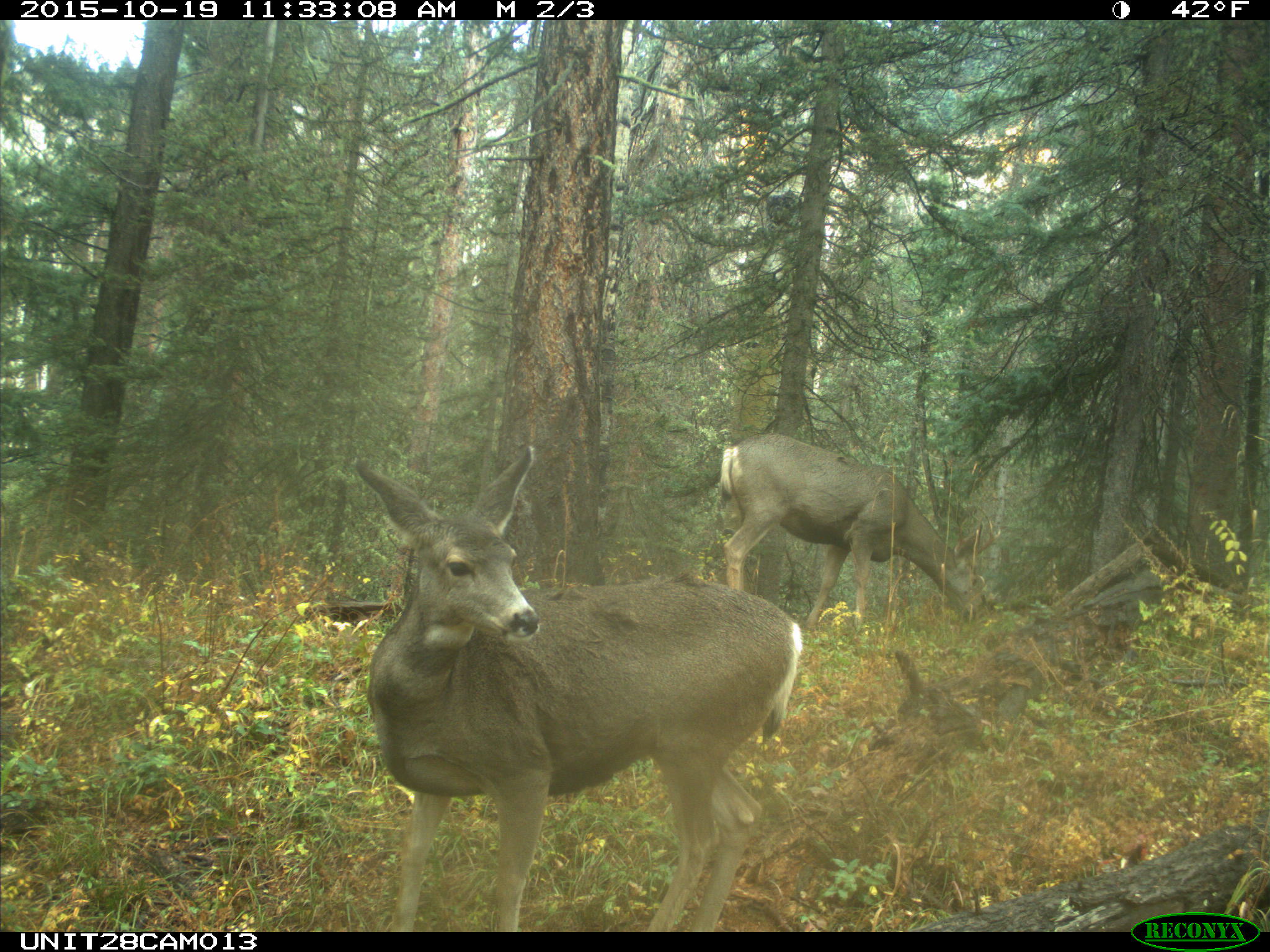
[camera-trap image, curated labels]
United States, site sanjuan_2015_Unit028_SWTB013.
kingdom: Animalia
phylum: Chordata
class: Mammalia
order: Artiodactyla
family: Cervidae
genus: Odocoileus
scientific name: Odocoileus hemionus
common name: mule deer